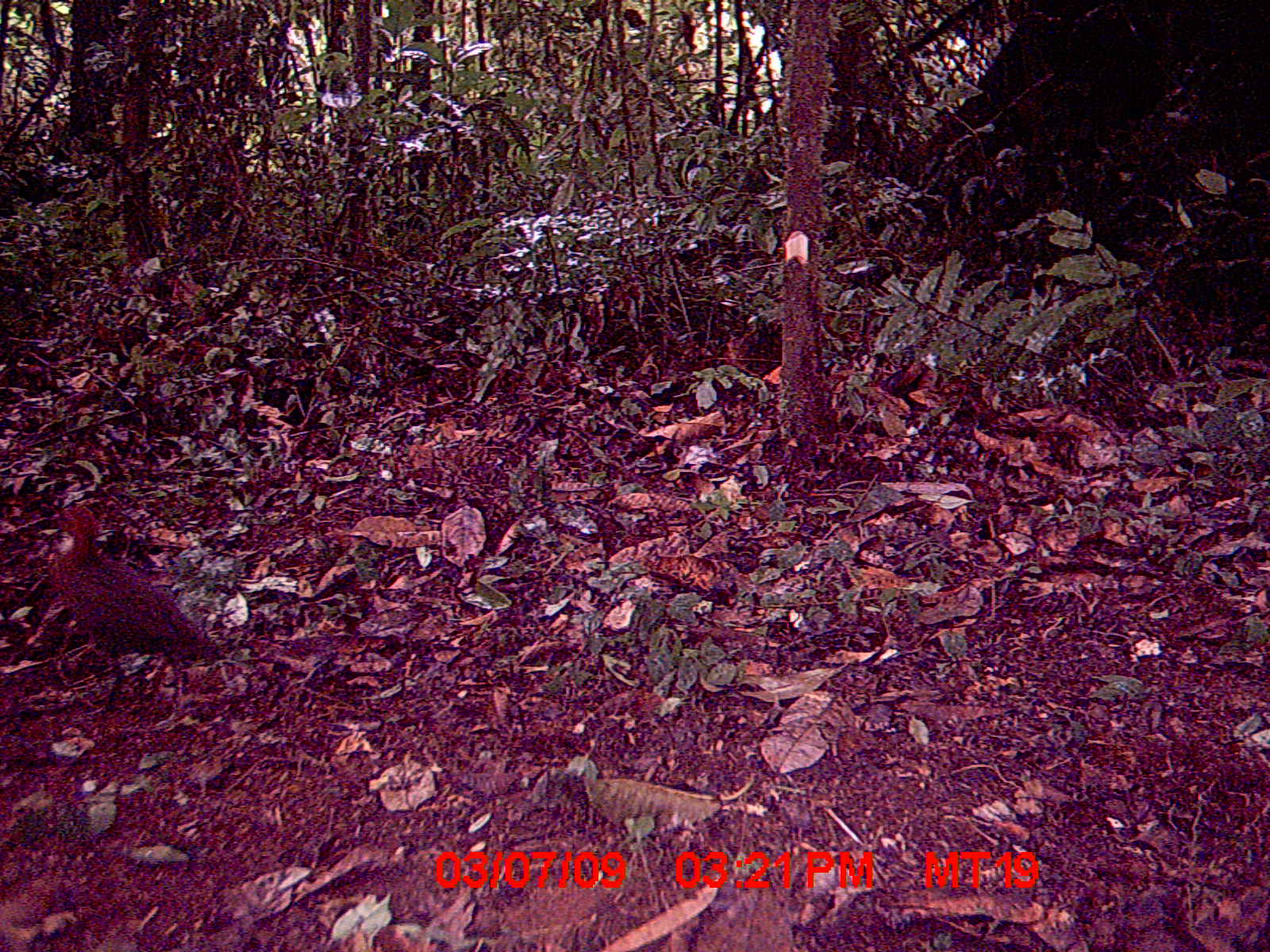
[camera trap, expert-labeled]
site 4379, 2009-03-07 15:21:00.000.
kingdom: Animalia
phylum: Chordata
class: Aves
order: Gruiformes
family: Sarothruridae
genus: Mentocrex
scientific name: Mentocrex kioloides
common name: madagascar wood rail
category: canirallus kioloides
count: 1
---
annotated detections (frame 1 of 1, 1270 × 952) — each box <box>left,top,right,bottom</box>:
canirallus kioloides: <box>26,503,229,731</box>